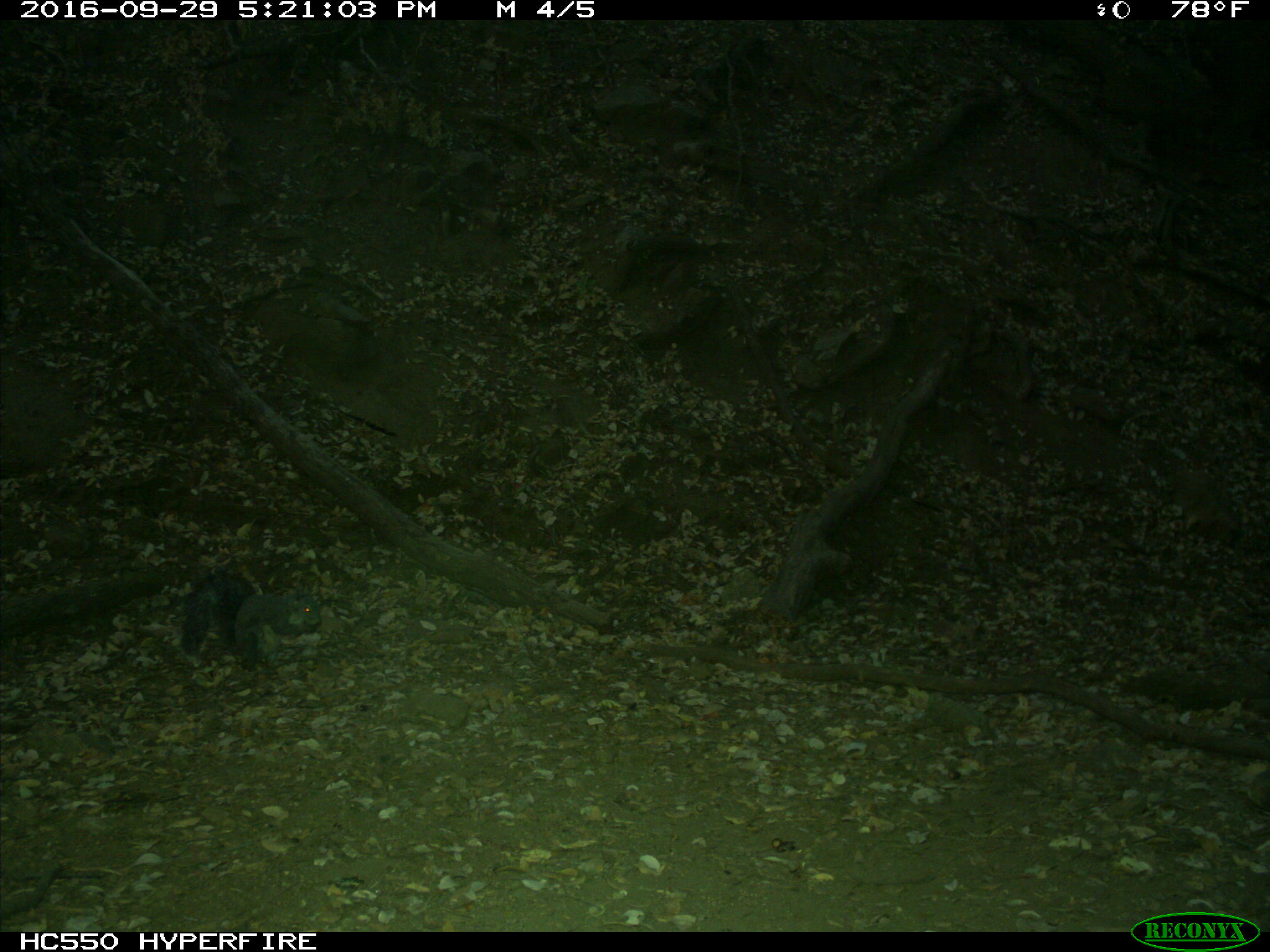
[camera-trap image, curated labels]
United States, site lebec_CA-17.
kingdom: Animalia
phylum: Chordata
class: Mammalia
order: Rodentia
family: Sciuridae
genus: Sciurus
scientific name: Sciurus carolinensis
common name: eastern gray squirrel